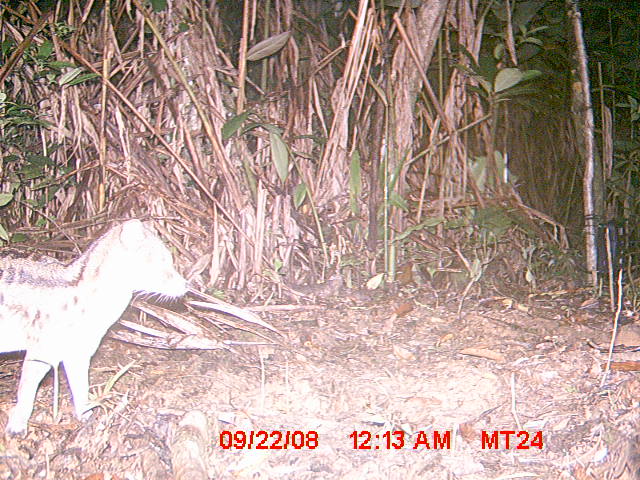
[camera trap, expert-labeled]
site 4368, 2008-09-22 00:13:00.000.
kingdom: Animalia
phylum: Chordata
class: Mammalia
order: Carnivora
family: Eupleridae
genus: Fossa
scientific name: Fossa fossana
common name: fanaloka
Fossa fossana (fanaloka), count 1.